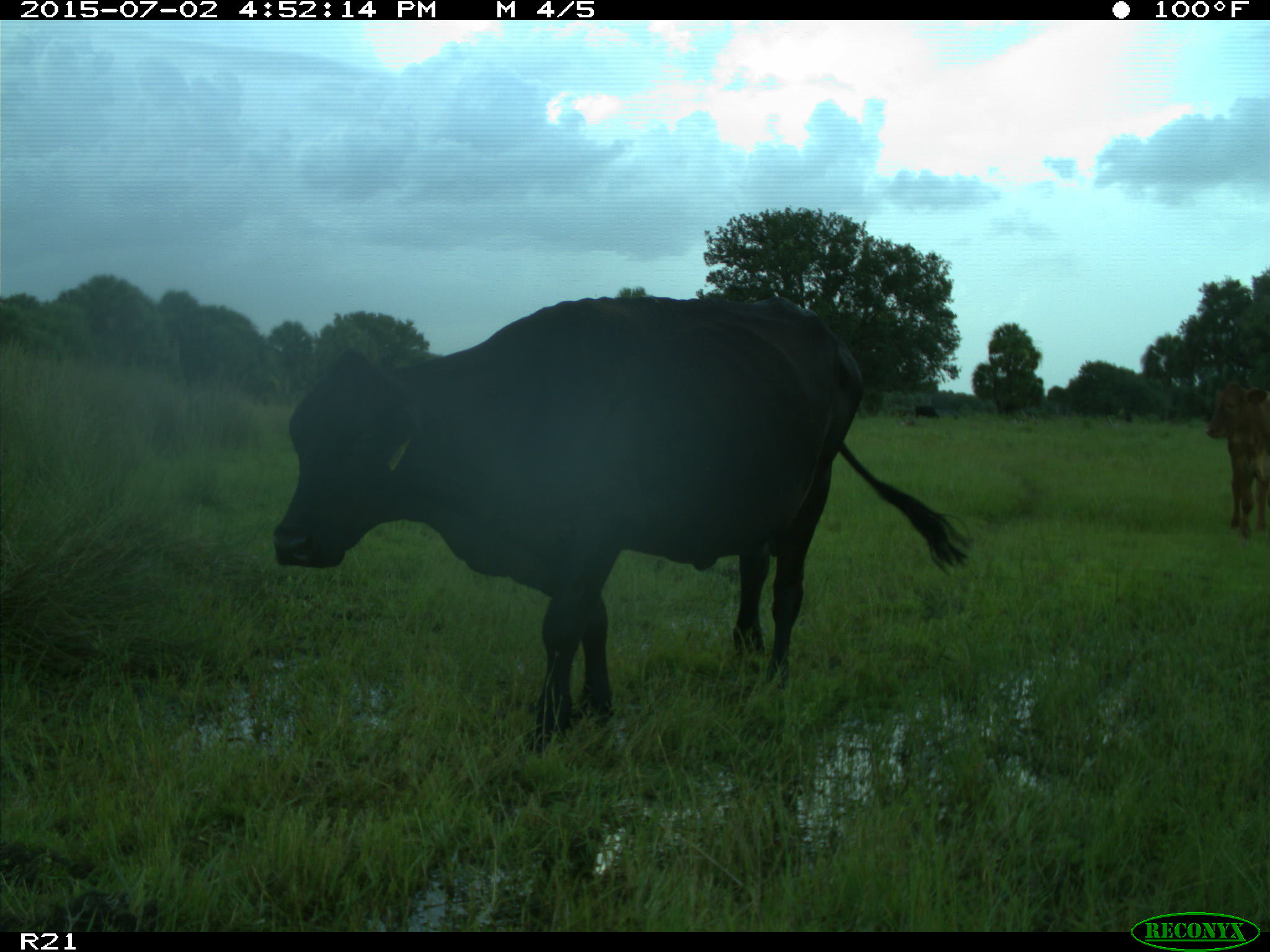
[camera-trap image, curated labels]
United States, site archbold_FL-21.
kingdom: Animalia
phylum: Chordata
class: Mammalia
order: Artiodactyla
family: Bovidae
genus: Bos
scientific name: Bos taurus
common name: domestic cow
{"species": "Bos taurus (domestic cow)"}